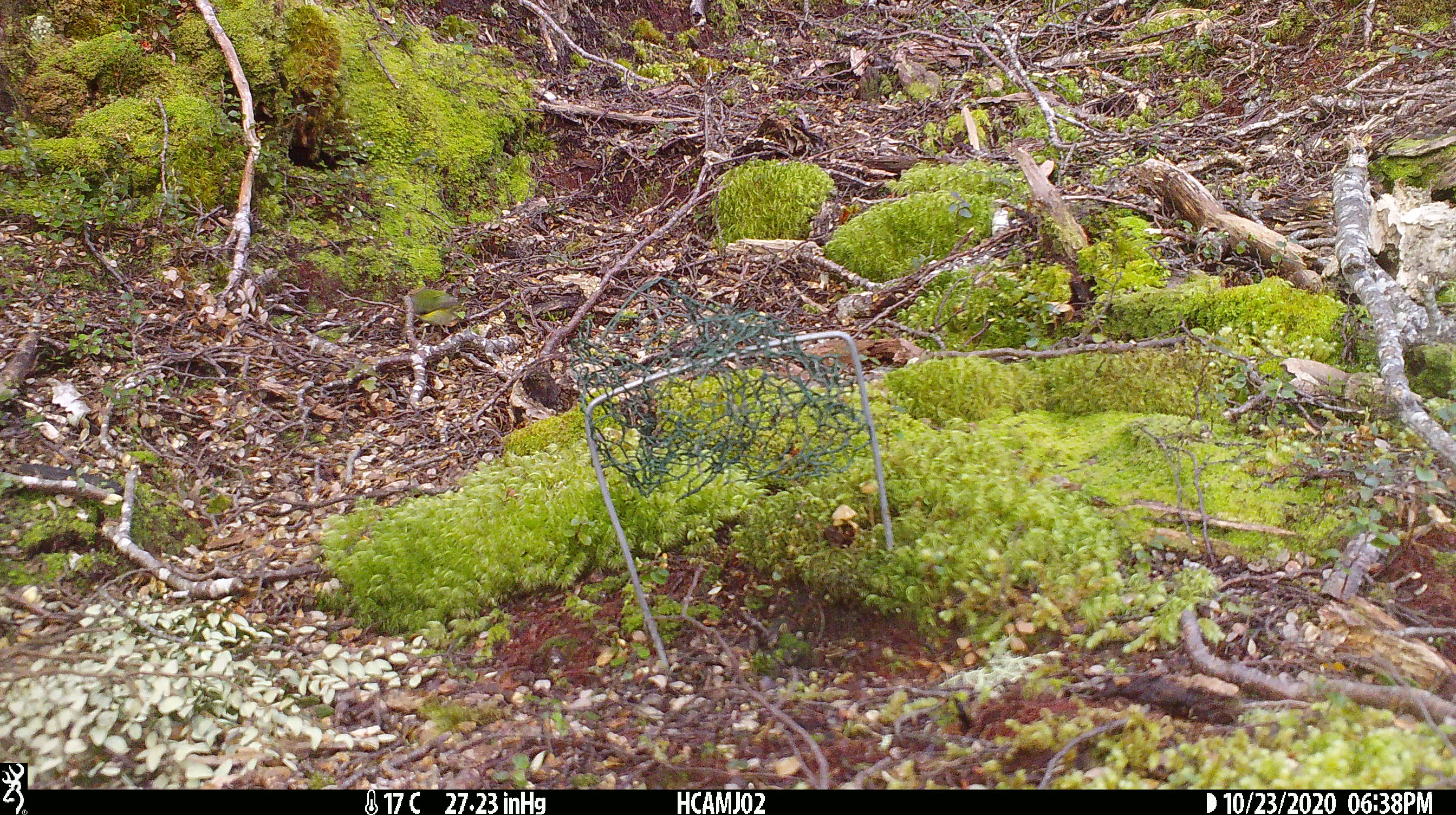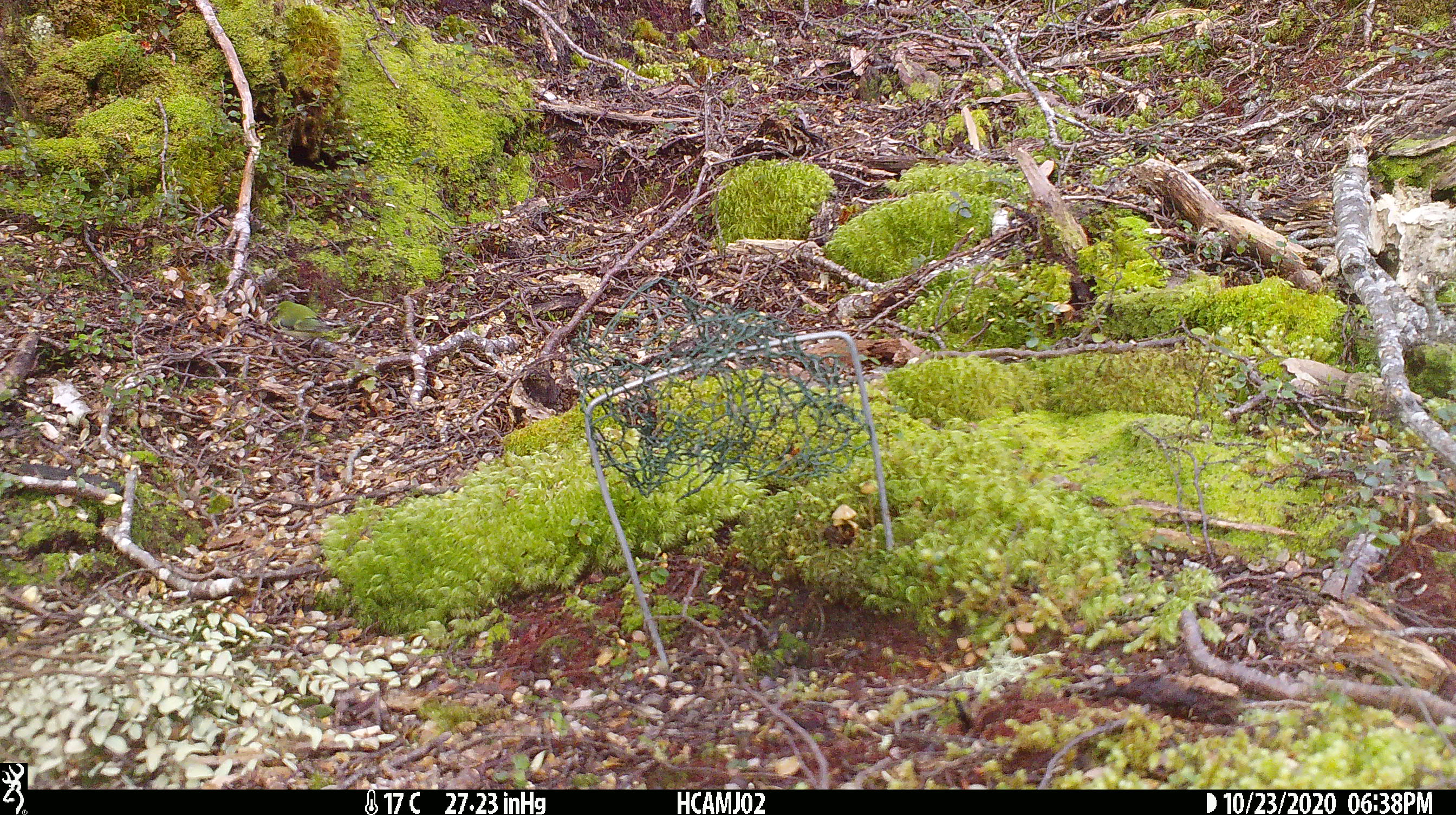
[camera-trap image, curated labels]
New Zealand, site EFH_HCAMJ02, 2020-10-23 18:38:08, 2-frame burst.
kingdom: Animalia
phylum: Chordata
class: Aves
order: Passeriformes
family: Acanthisittidae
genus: Acanthisitta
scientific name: Acanthisitta chloris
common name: rifleman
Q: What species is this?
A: Rifleman (Acanthisitta chloris).